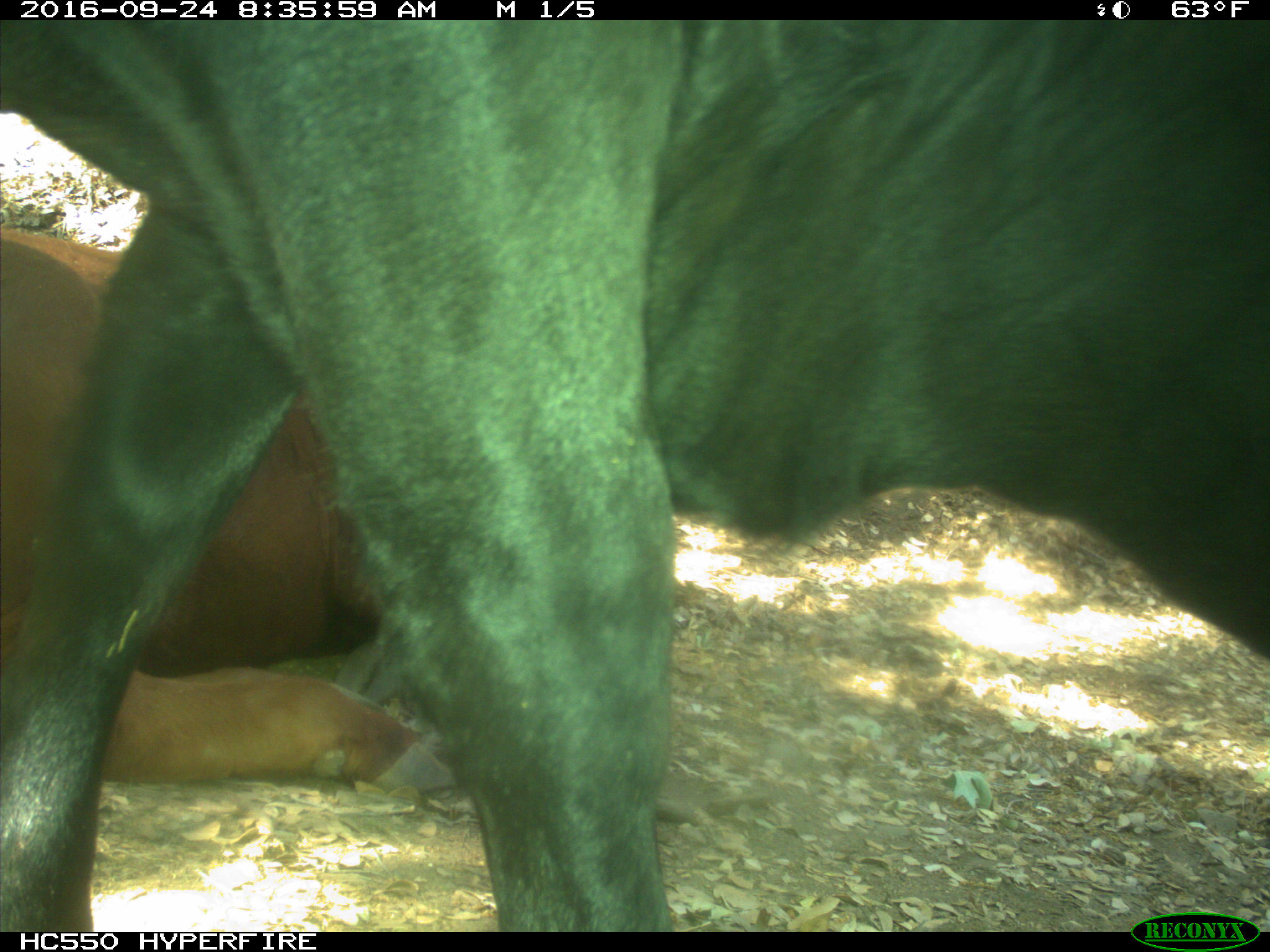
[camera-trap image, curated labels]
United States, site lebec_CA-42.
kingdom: Animalia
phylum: Chordata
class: Mammalia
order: Artiodactyla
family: Bovidae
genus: Bos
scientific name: Bos taurus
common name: domestic cow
Bos taurus (domestic cow).